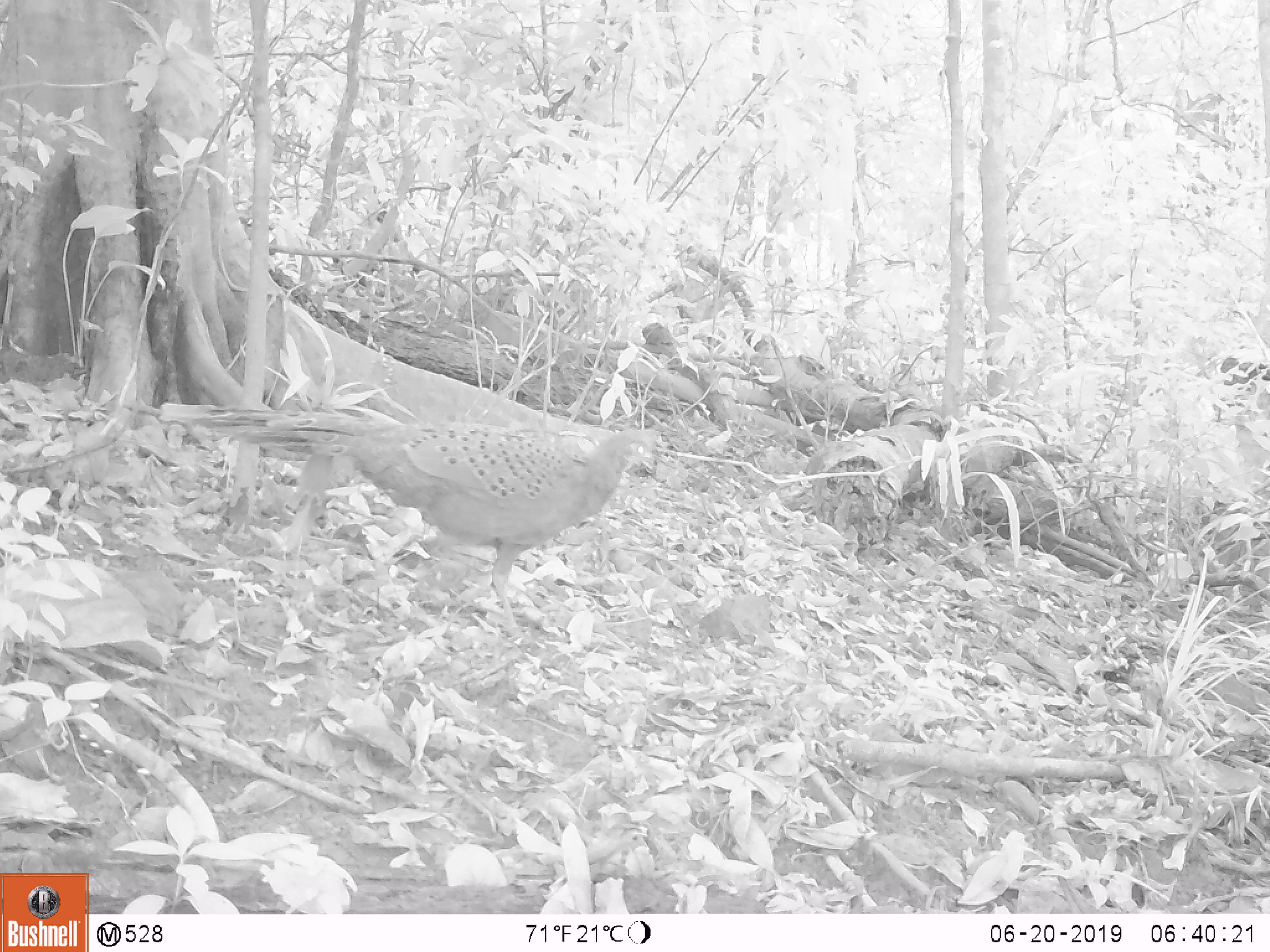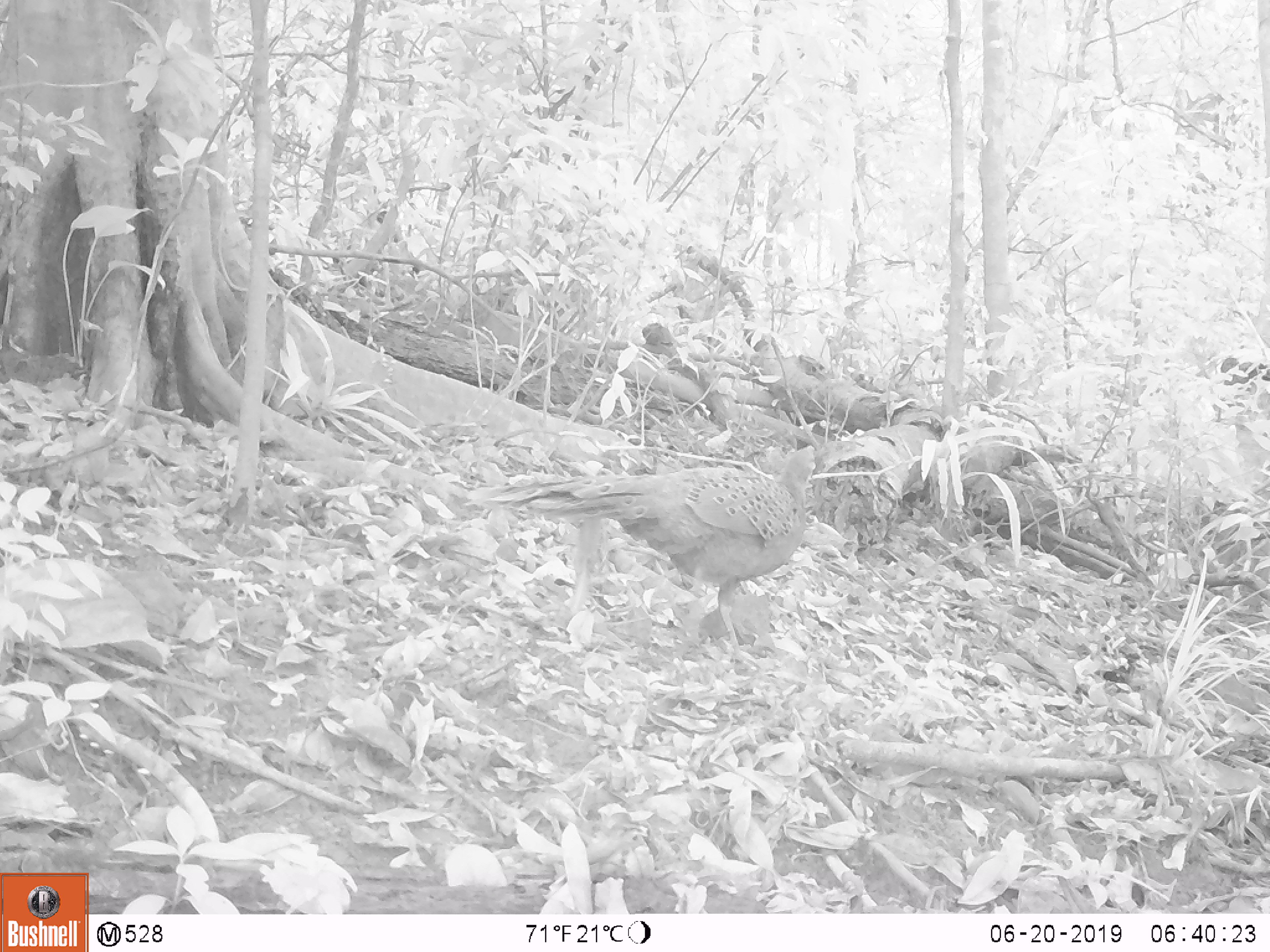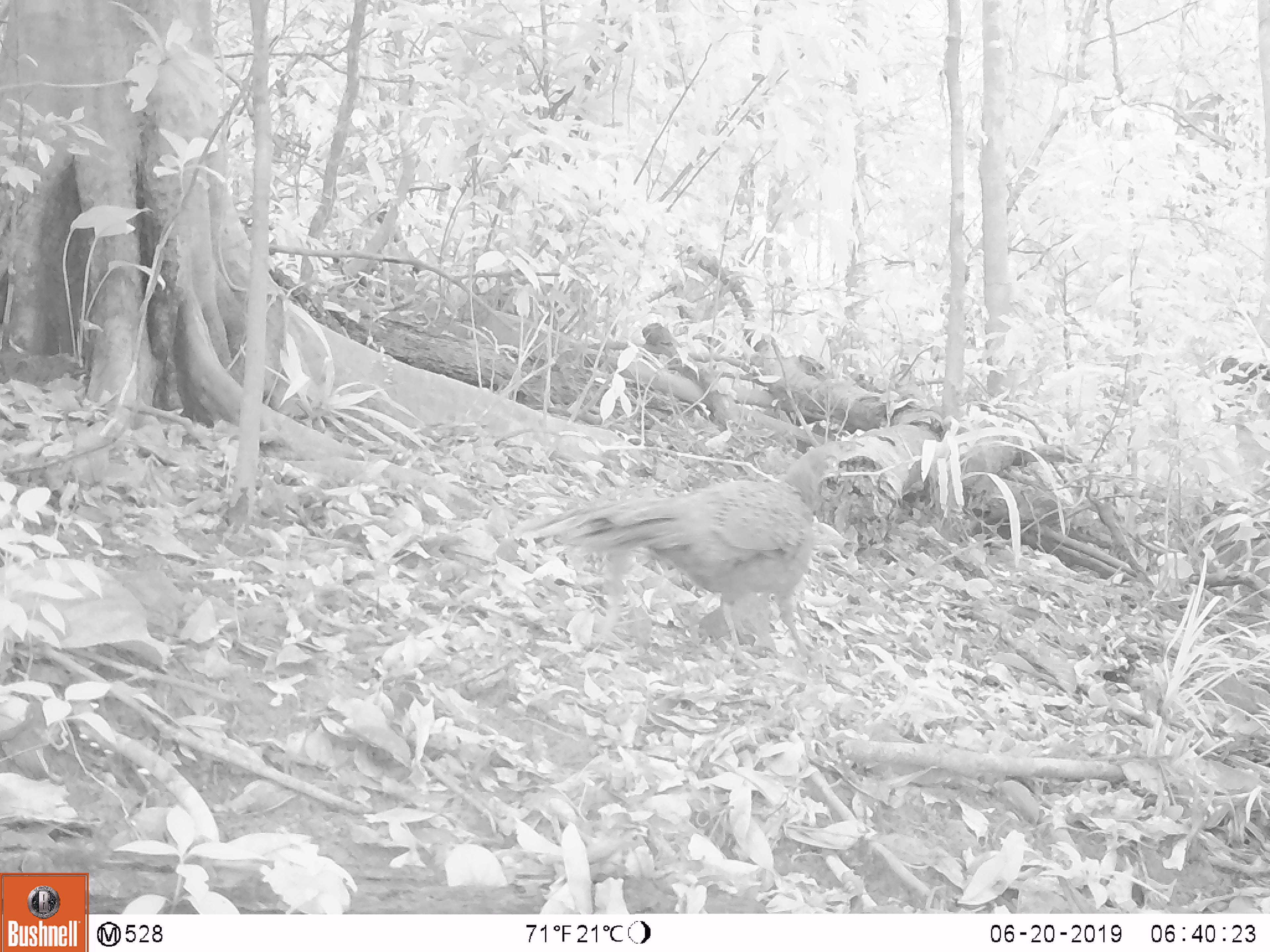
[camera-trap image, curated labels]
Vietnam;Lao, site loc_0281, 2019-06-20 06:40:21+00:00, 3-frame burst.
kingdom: Animalia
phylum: Chordata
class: Aves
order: Galliformes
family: Phasianidae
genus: Polyplectron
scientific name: Polyplectron bicalcaratum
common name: gray peacock-pheasant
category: grey peacock pheasant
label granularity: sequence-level